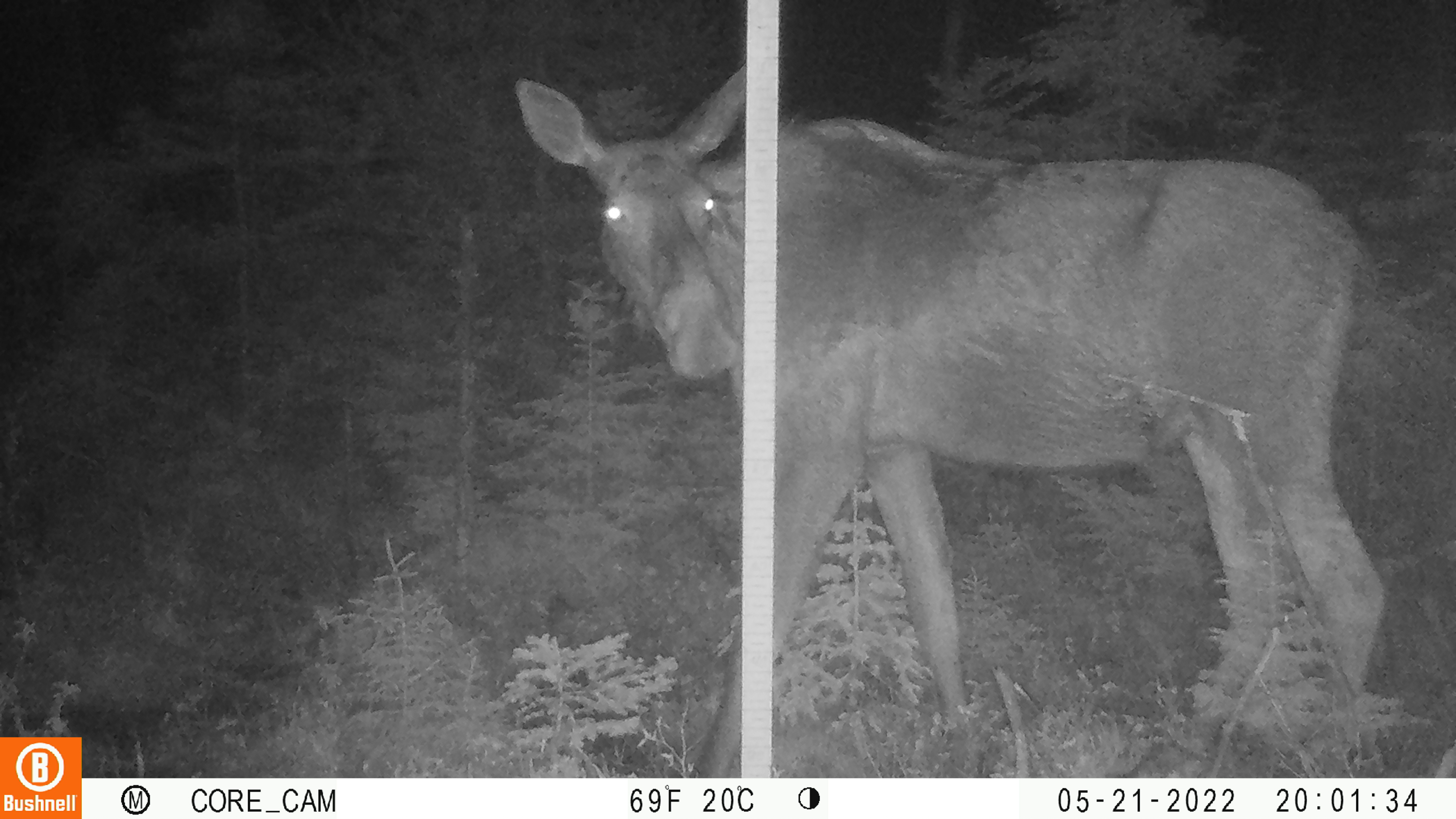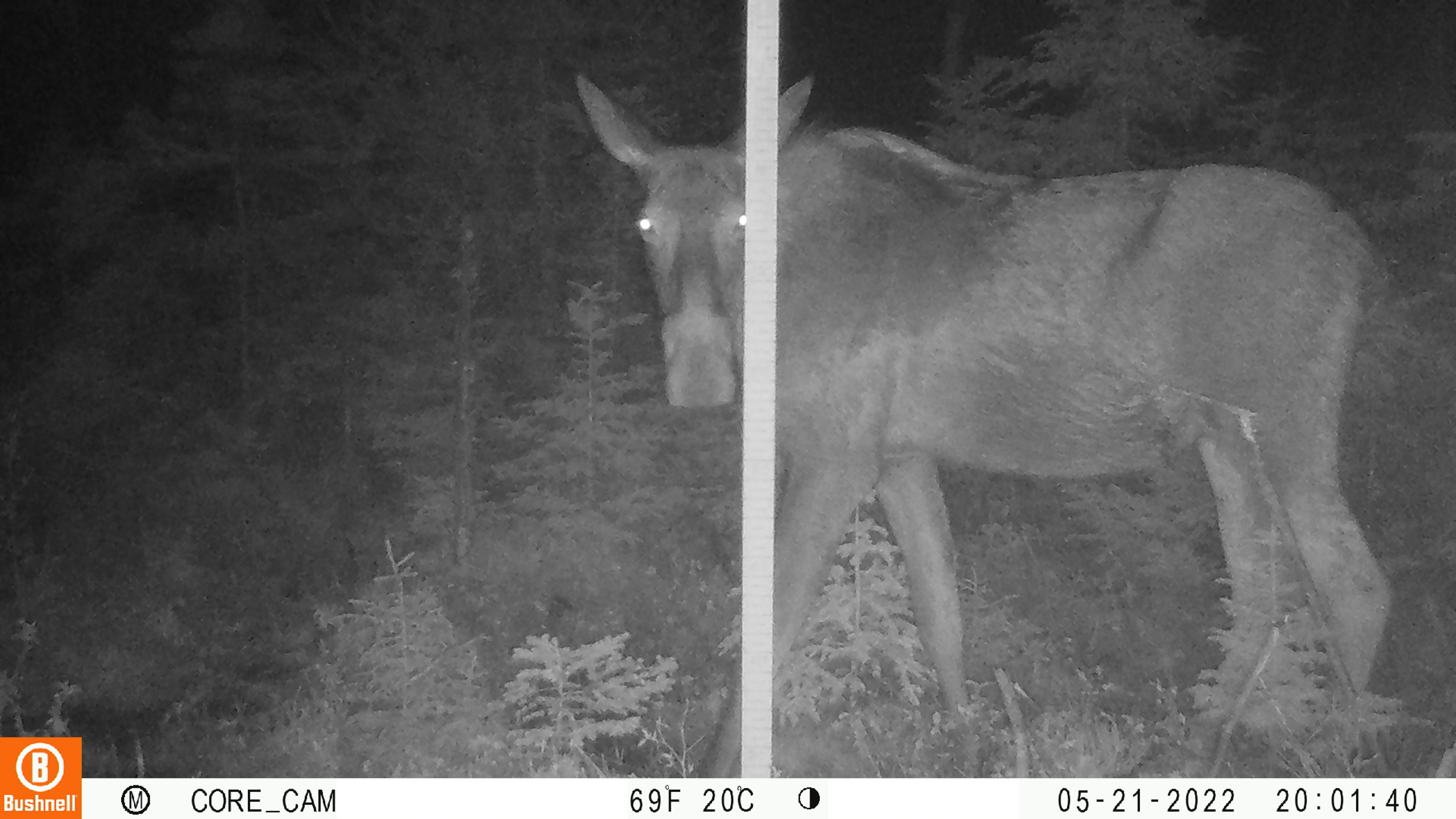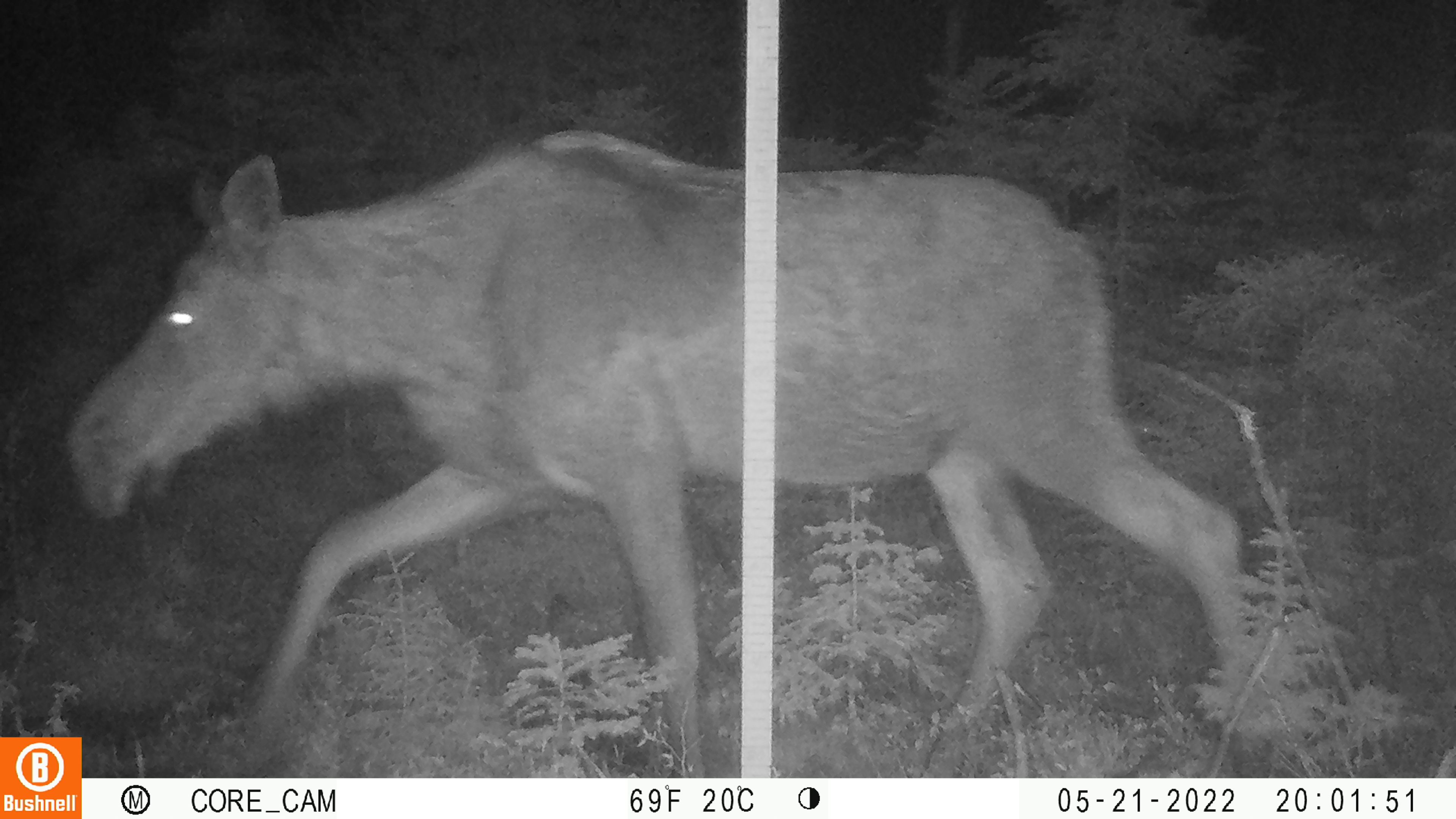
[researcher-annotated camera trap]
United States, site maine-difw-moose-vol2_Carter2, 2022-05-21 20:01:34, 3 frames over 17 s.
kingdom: Animalia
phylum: Chordata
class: Mammalia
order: Artiodactyla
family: Cervidae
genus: Alces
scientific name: Alces alces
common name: moose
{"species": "moose (Alces alces)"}